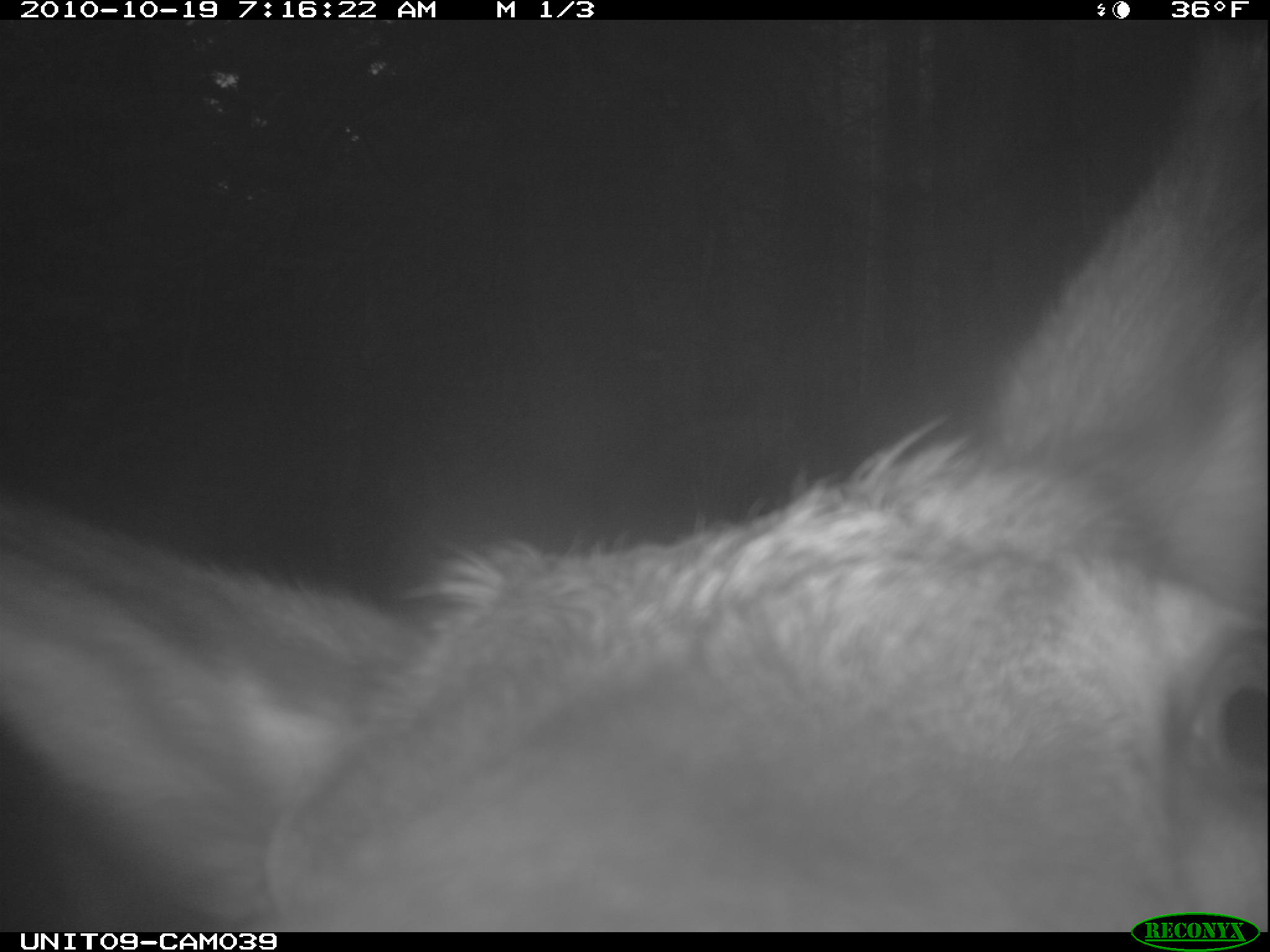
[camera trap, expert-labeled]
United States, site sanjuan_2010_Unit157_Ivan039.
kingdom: Animalia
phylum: Chordata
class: Mammalia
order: Artiodactyla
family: Cervidae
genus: Cervus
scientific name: Cervus elaphus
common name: red deer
Cervus elaphus (red deer).